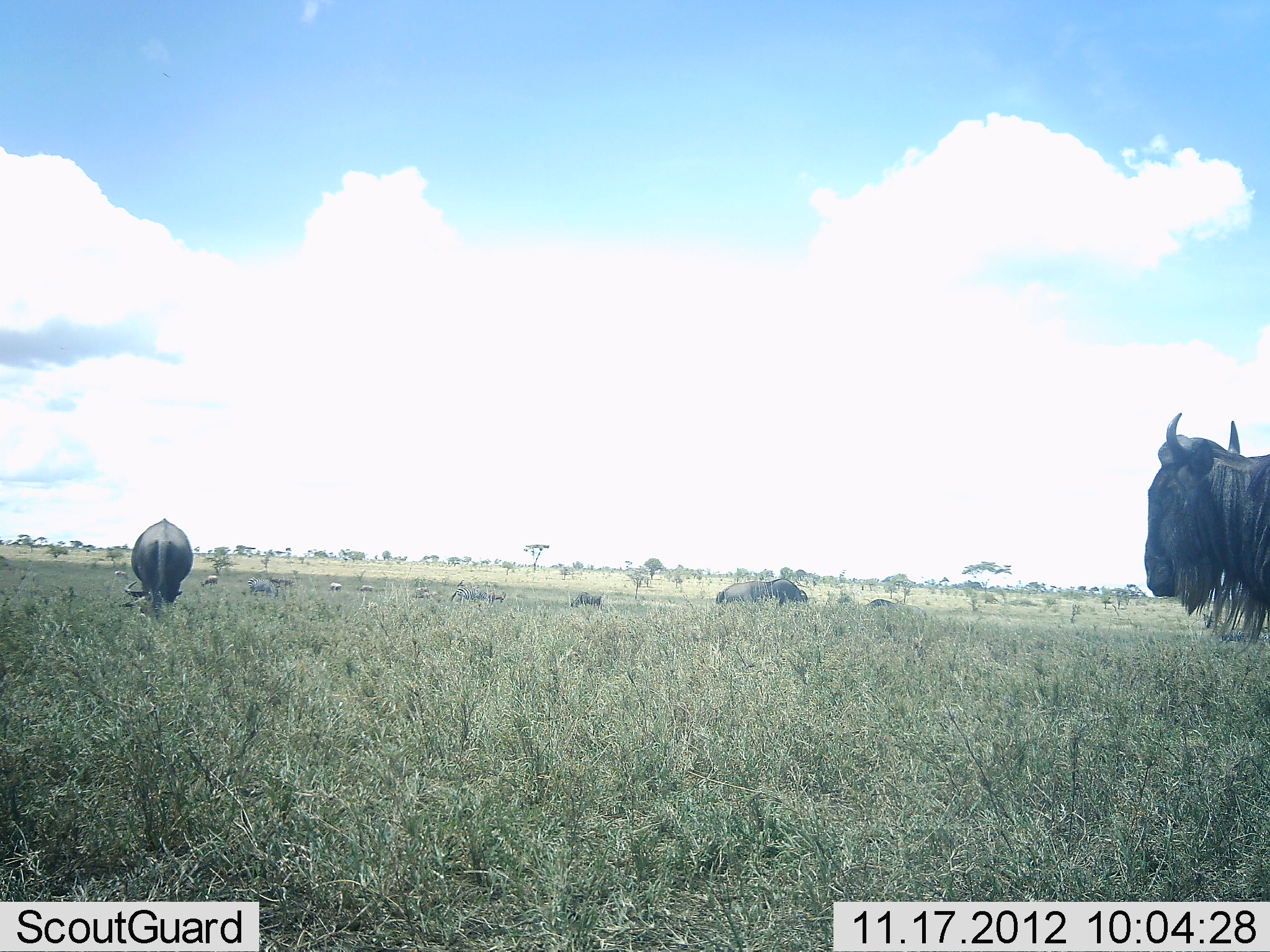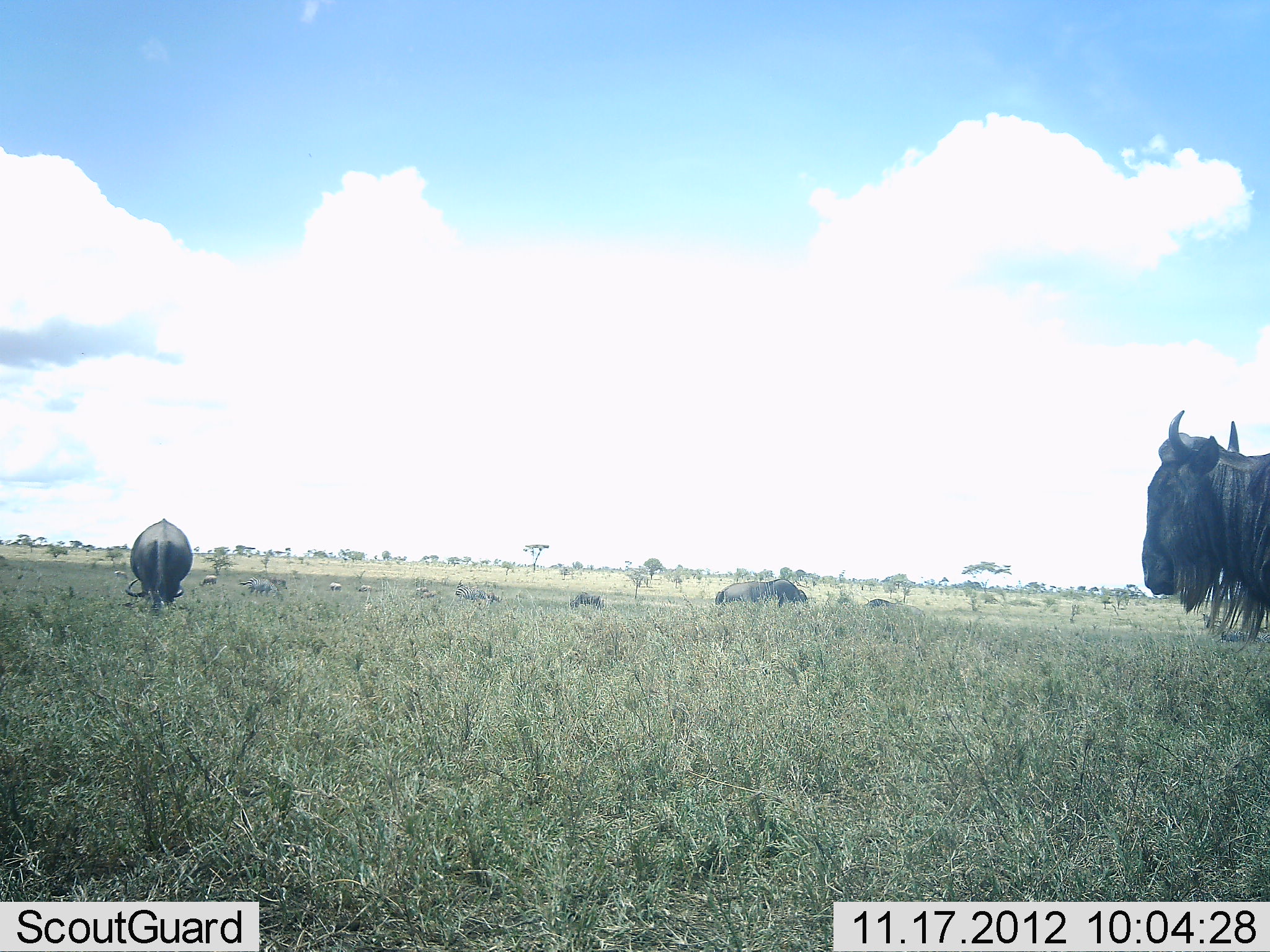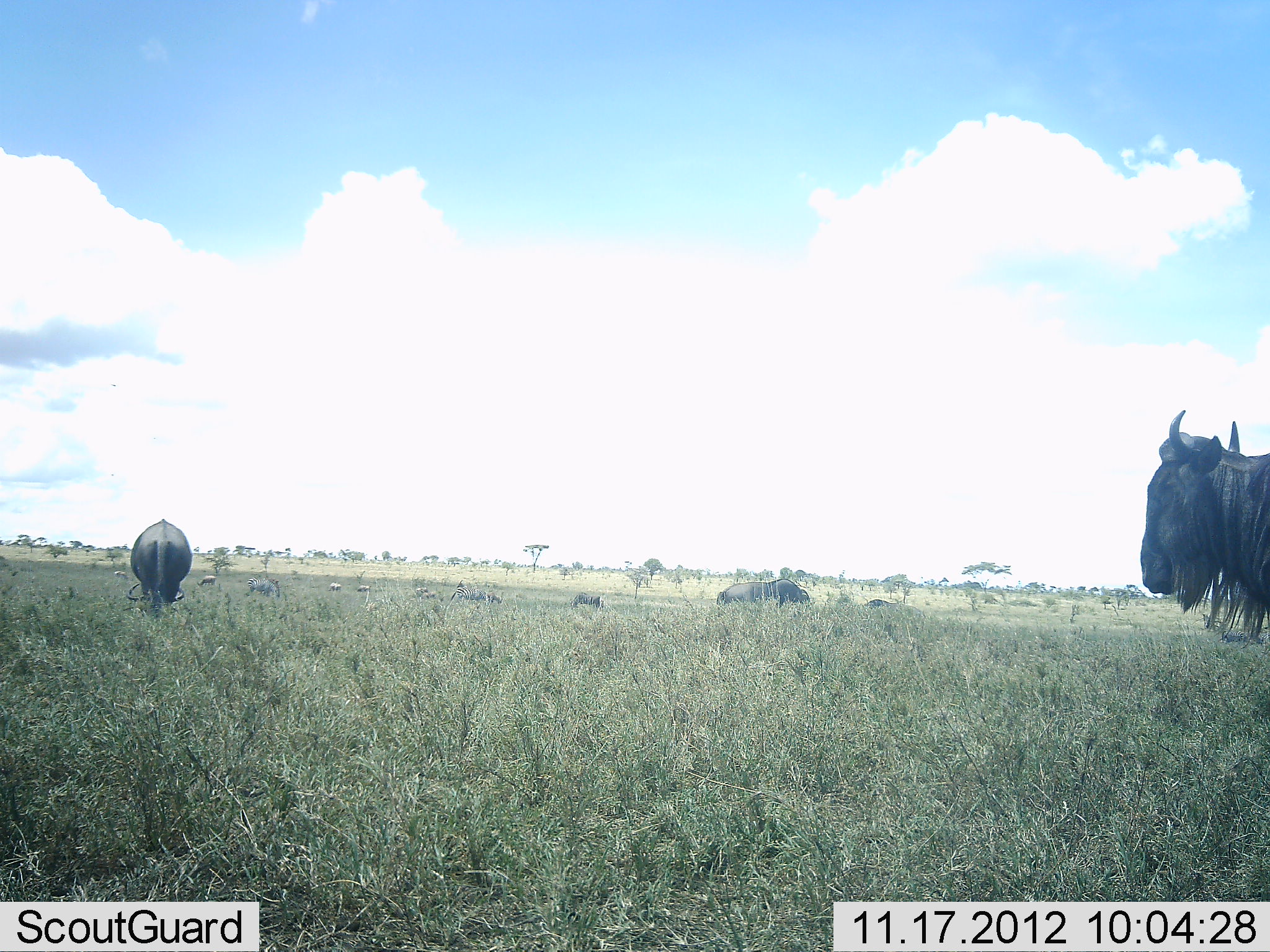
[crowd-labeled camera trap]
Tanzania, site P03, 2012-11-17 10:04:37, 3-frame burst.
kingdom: Animalia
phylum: Chordata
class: Mammalia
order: Artiodactyla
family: Bovidae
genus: Connochaetes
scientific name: Connochaetes taurinus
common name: blue wildebeest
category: wildebeest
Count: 8.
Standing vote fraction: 90%.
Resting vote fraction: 10%.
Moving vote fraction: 0%.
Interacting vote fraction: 0%.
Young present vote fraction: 0%.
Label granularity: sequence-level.